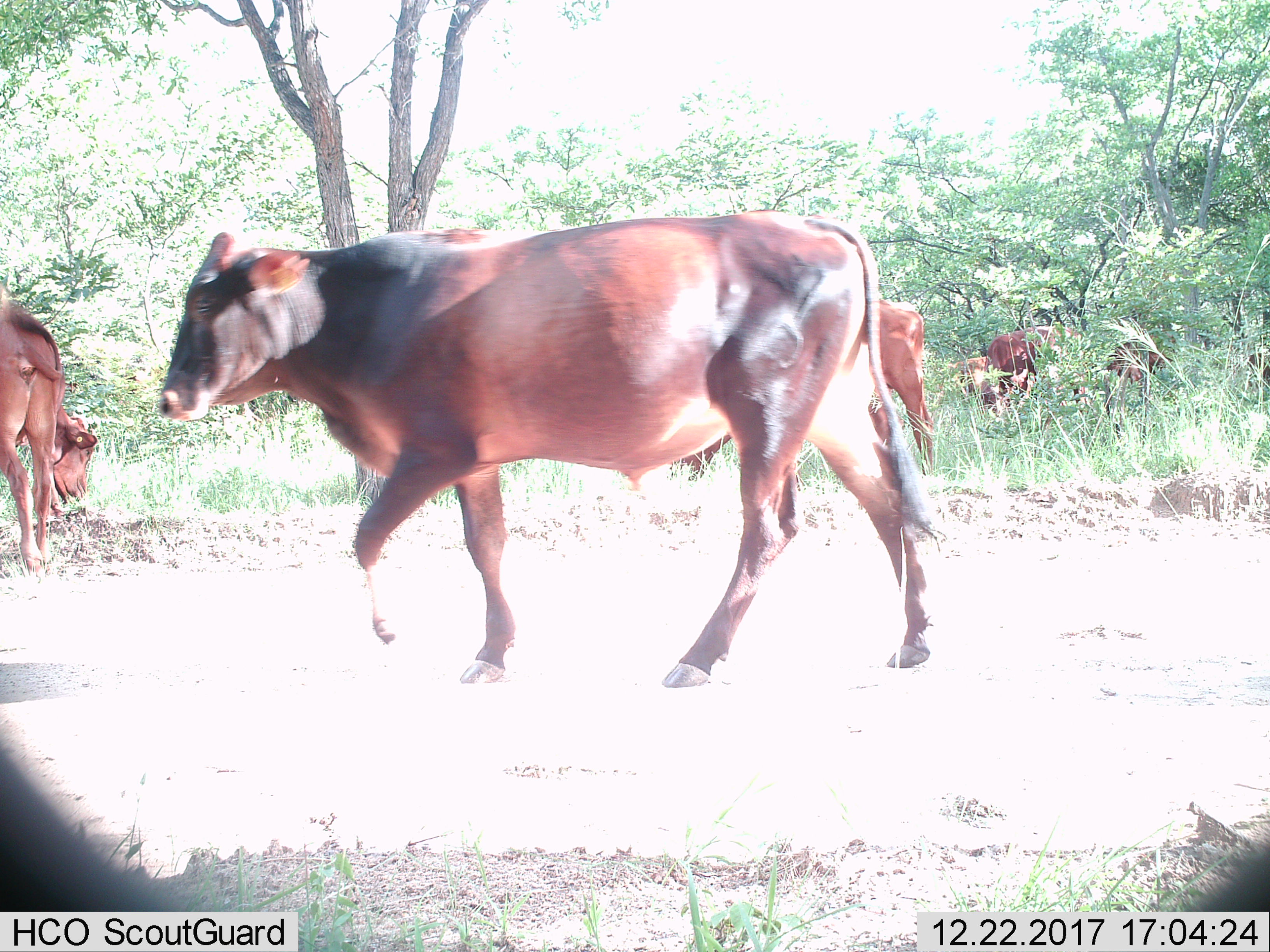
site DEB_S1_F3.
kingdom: Animalia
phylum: Chordata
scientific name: Vertebrata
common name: domestic animal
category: domesticanimal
Domesticanimal (domestic animal) (Vertebrata), count 6. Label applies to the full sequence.